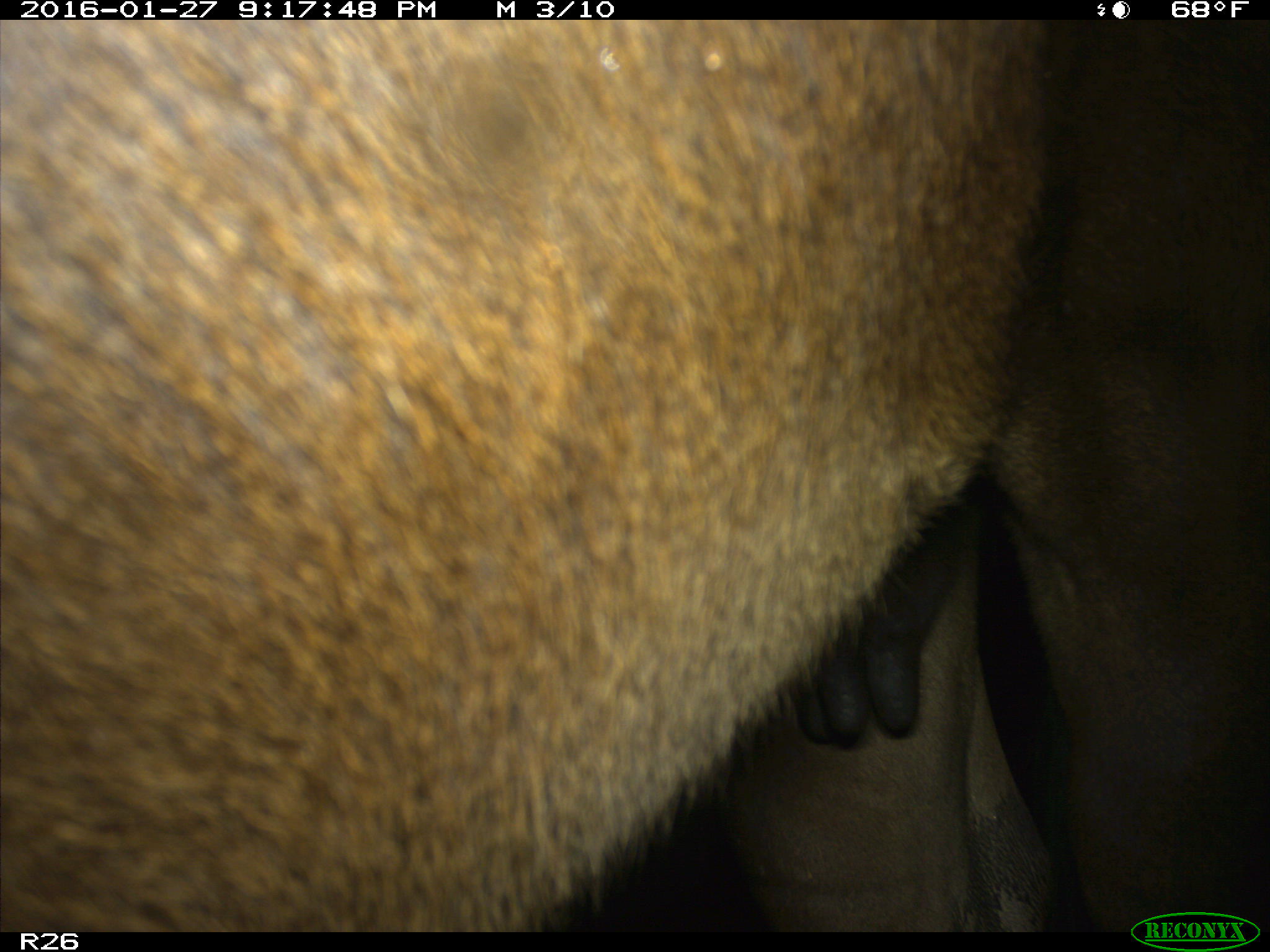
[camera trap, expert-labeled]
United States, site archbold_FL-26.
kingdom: Animalia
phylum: Chordata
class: Mammalia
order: Artiodactyla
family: Bovidae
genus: Bos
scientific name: Bos taurus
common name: domestic cow